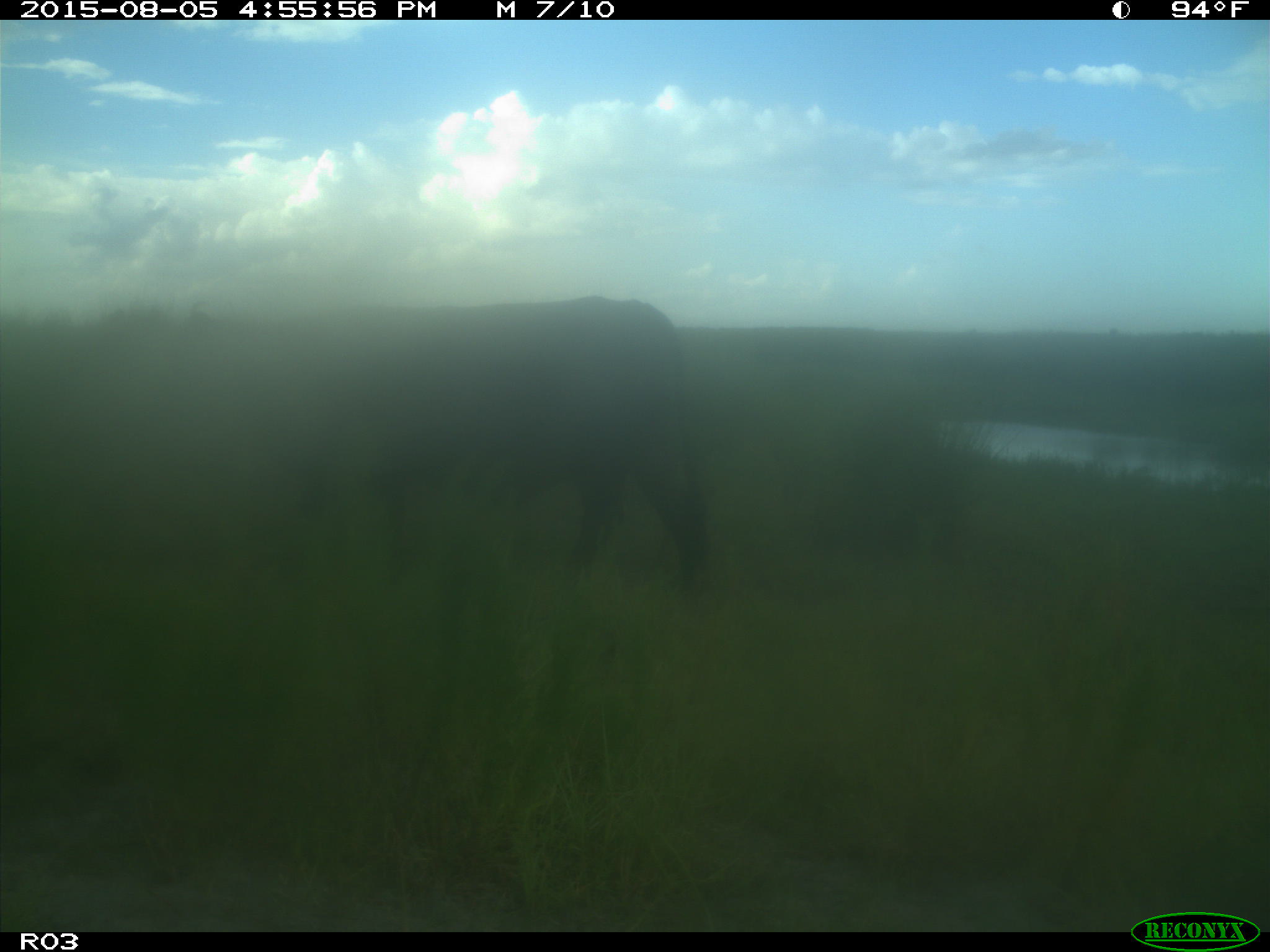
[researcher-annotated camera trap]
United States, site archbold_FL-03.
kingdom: Animalia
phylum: Chordata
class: Mammalia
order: Artiodactyla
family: Bovidae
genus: Bos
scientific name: Bos taurus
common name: domestic cow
Bos taurus (domestic cow).